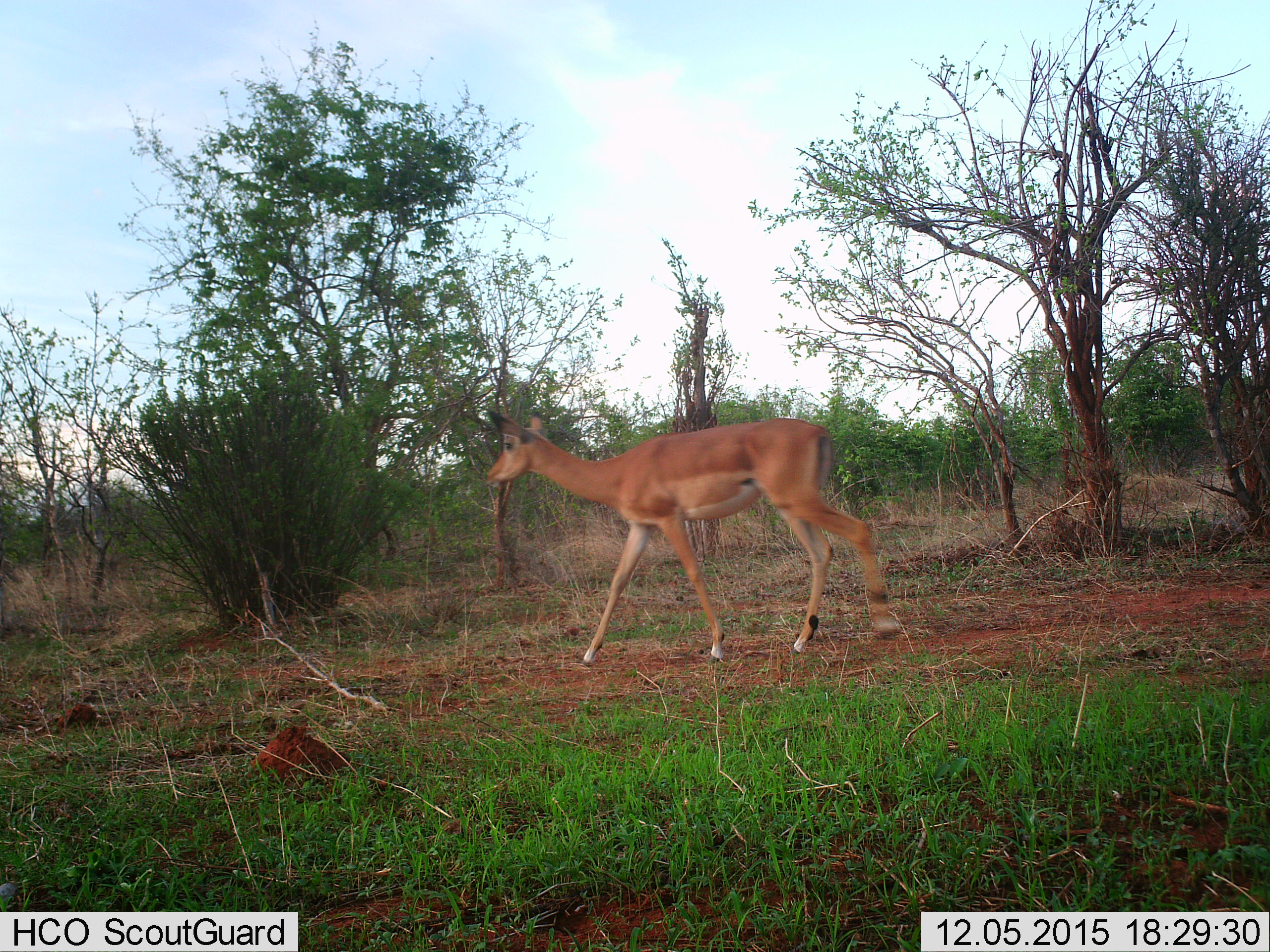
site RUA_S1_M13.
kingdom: Animalia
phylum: Chordata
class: Mammalia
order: Artiodactyla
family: Bovidae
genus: Aepyceros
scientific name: Aepyceros melampus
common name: impala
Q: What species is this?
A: Impala (Aepyceros melampus).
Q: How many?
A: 1.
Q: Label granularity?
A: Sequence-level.